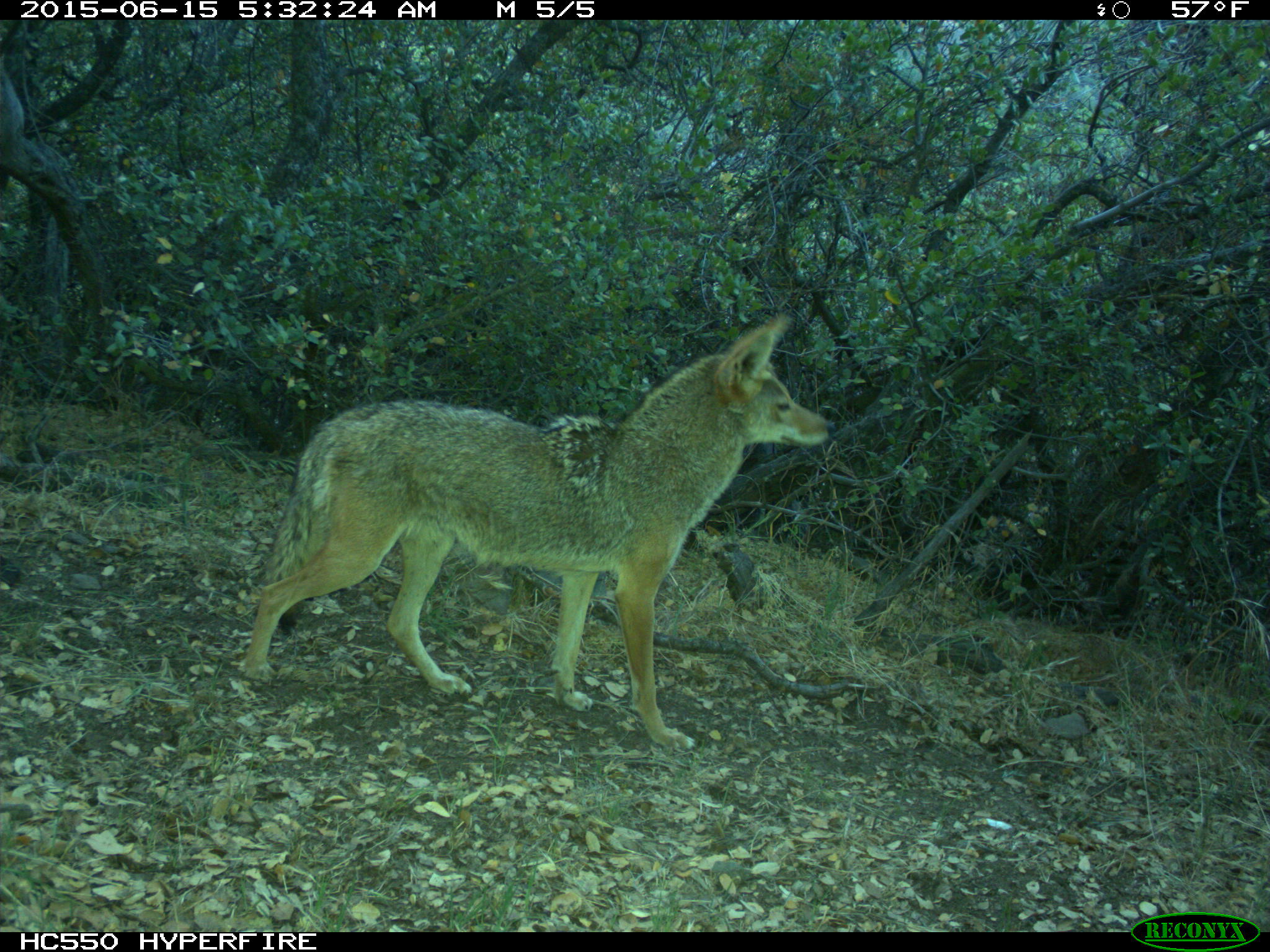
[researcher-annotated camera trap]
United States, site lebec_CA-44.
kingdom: Animalia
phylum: Chordata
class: Mammalia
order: Carnivora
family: Canidae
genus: Canis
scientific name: Canis latrans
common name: coyote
Canis latrans (coyote).